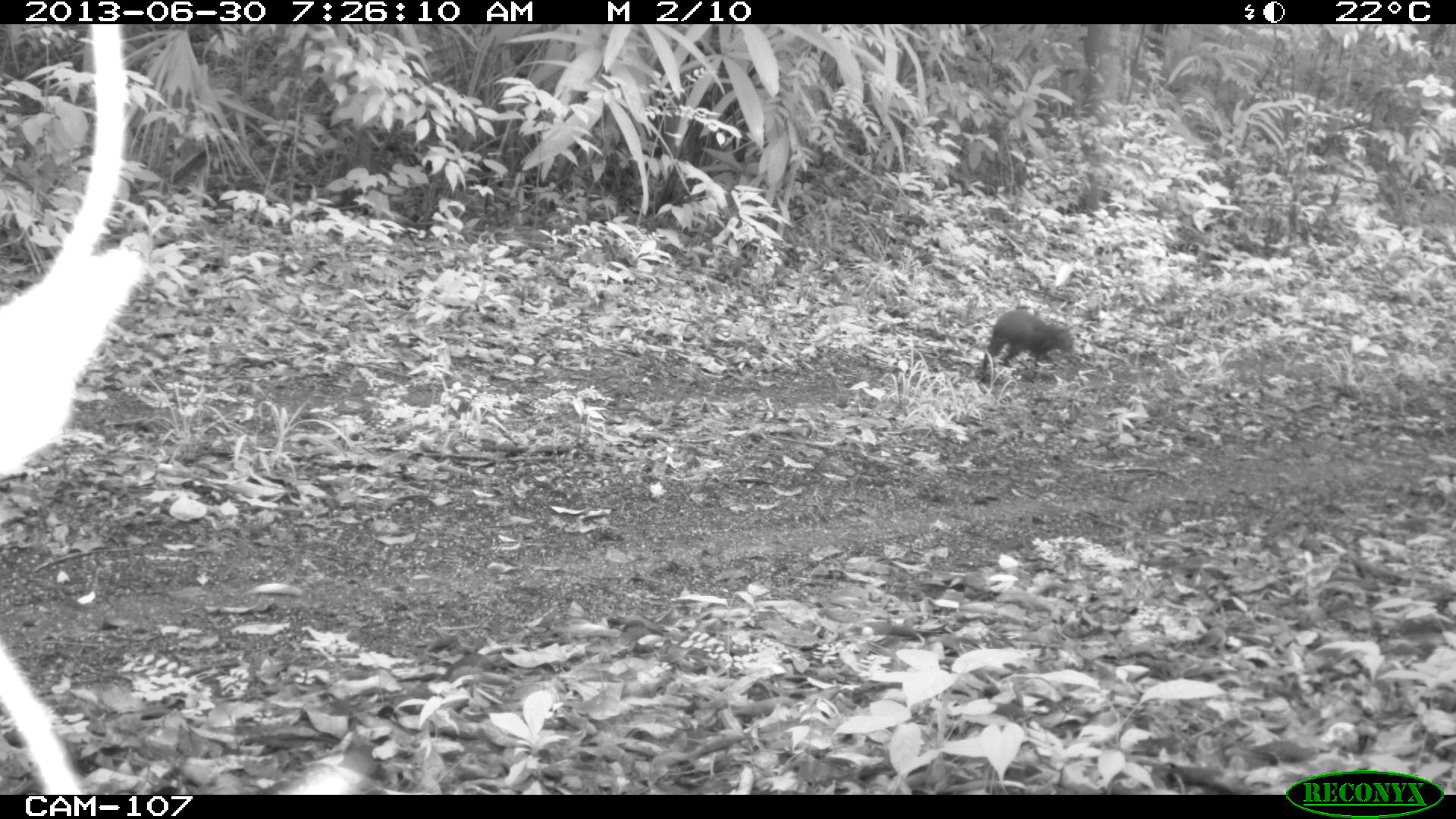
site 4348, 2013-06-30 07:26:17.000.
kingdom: Animalia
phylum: Chordata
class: Mammalia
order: Rodentia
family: Dasyproctidae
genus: Dasyprocta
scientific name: Dasyprocta punctata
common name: central american agouti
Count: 1.